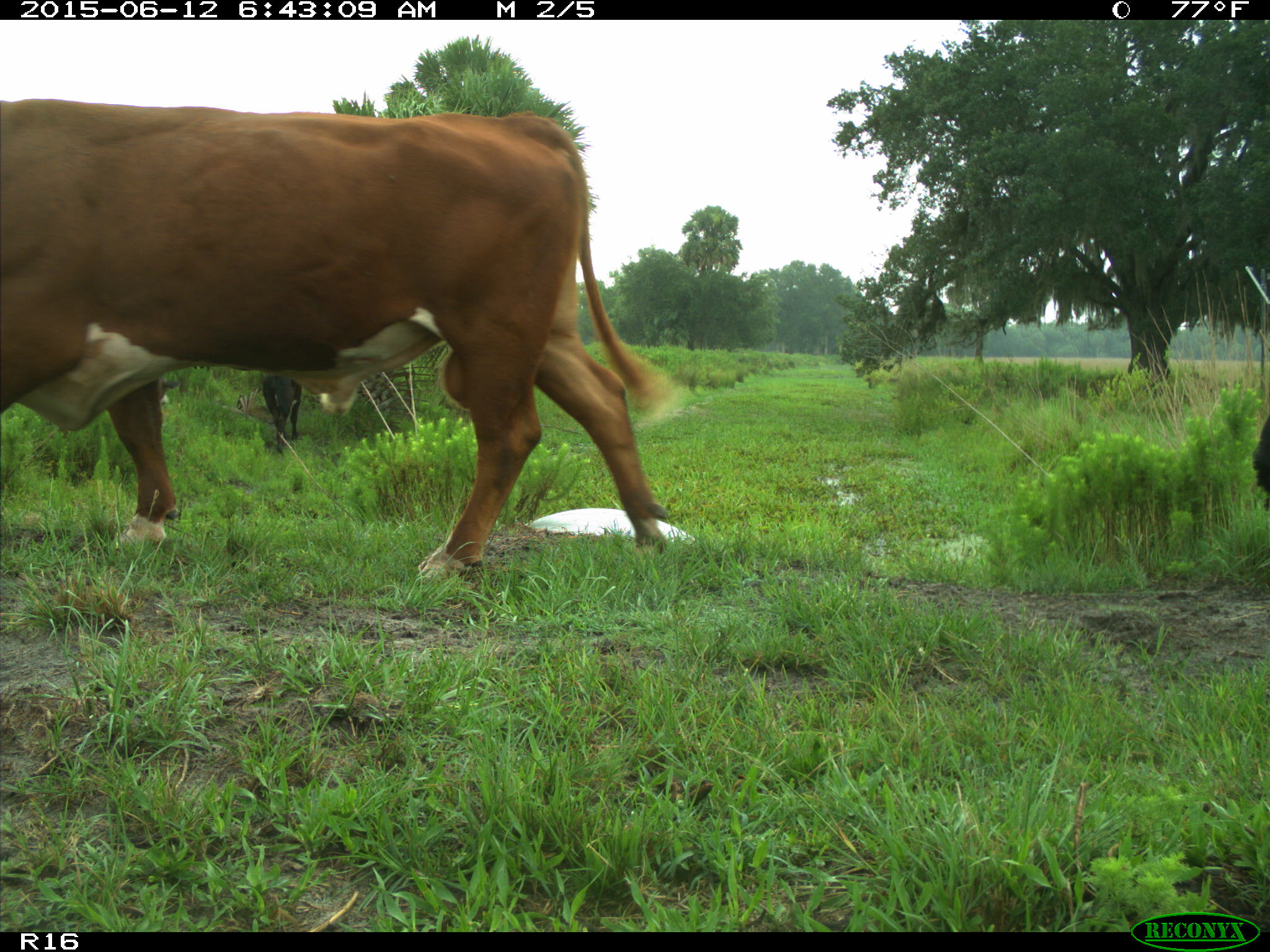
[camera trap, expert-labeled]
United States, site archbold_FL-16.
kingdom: Animalia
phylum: Chordata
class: Mammalia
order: Artiodactyla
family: Bovidae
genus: Bos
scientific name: Bos taurus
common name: domestic cow